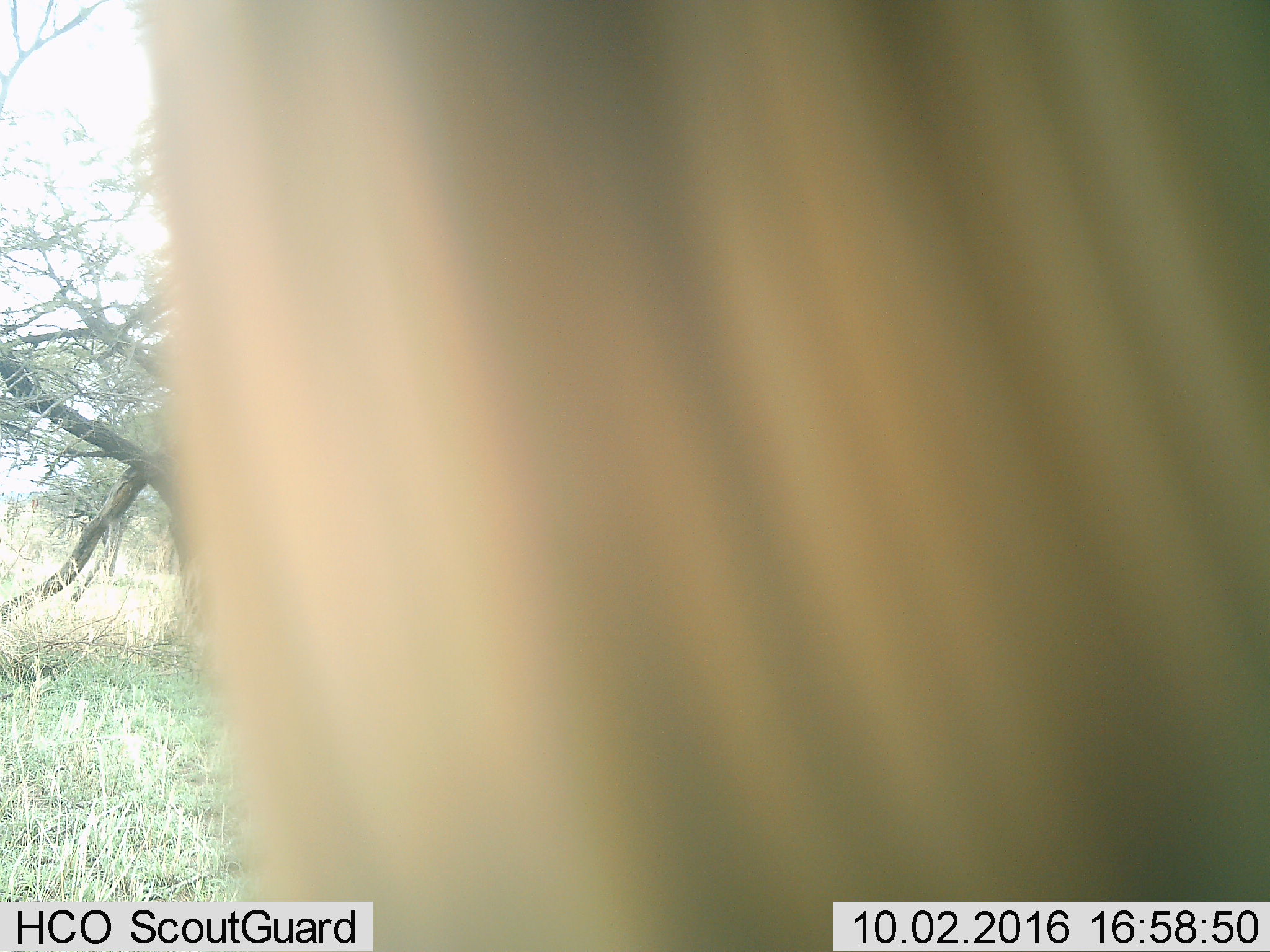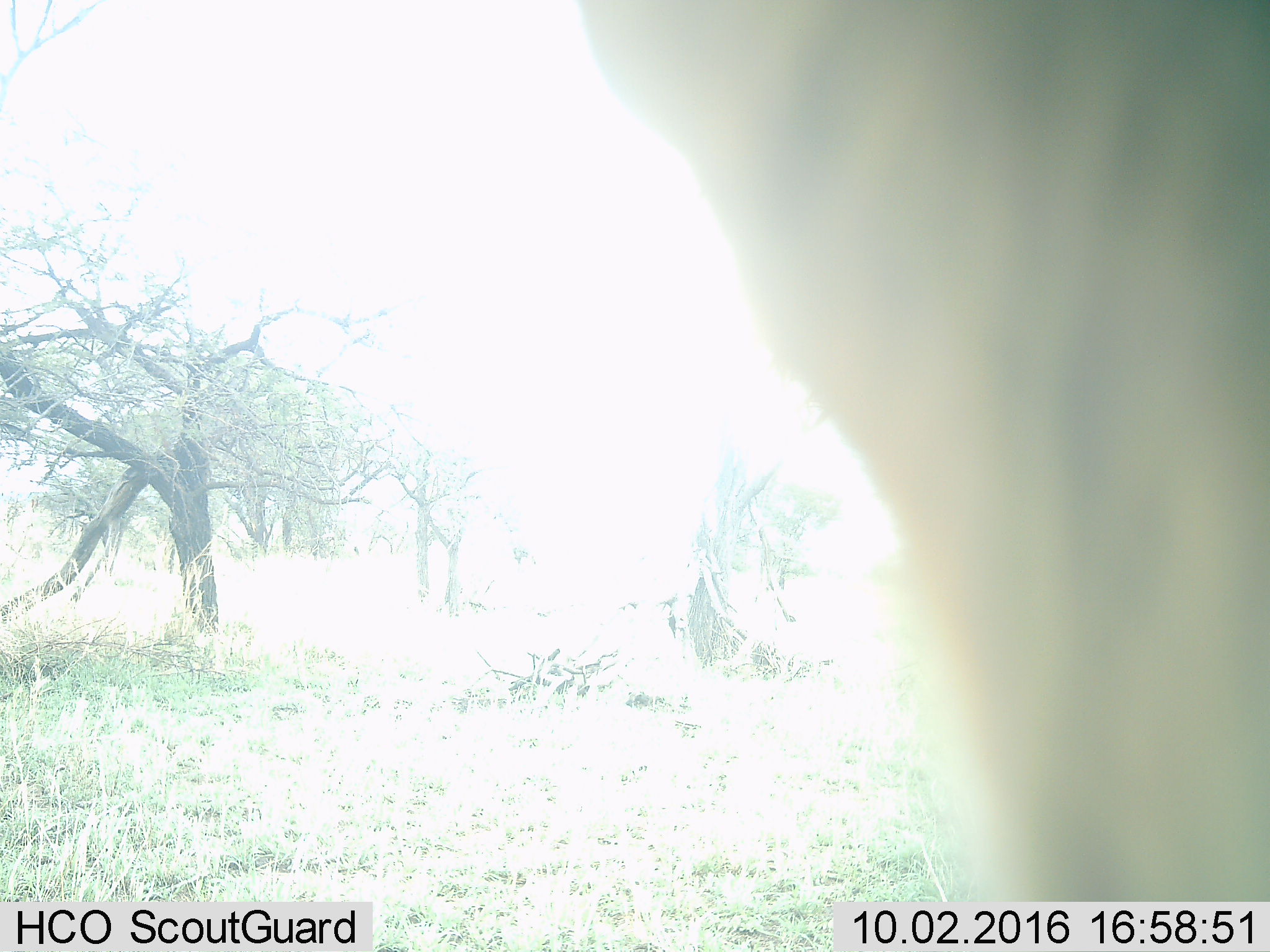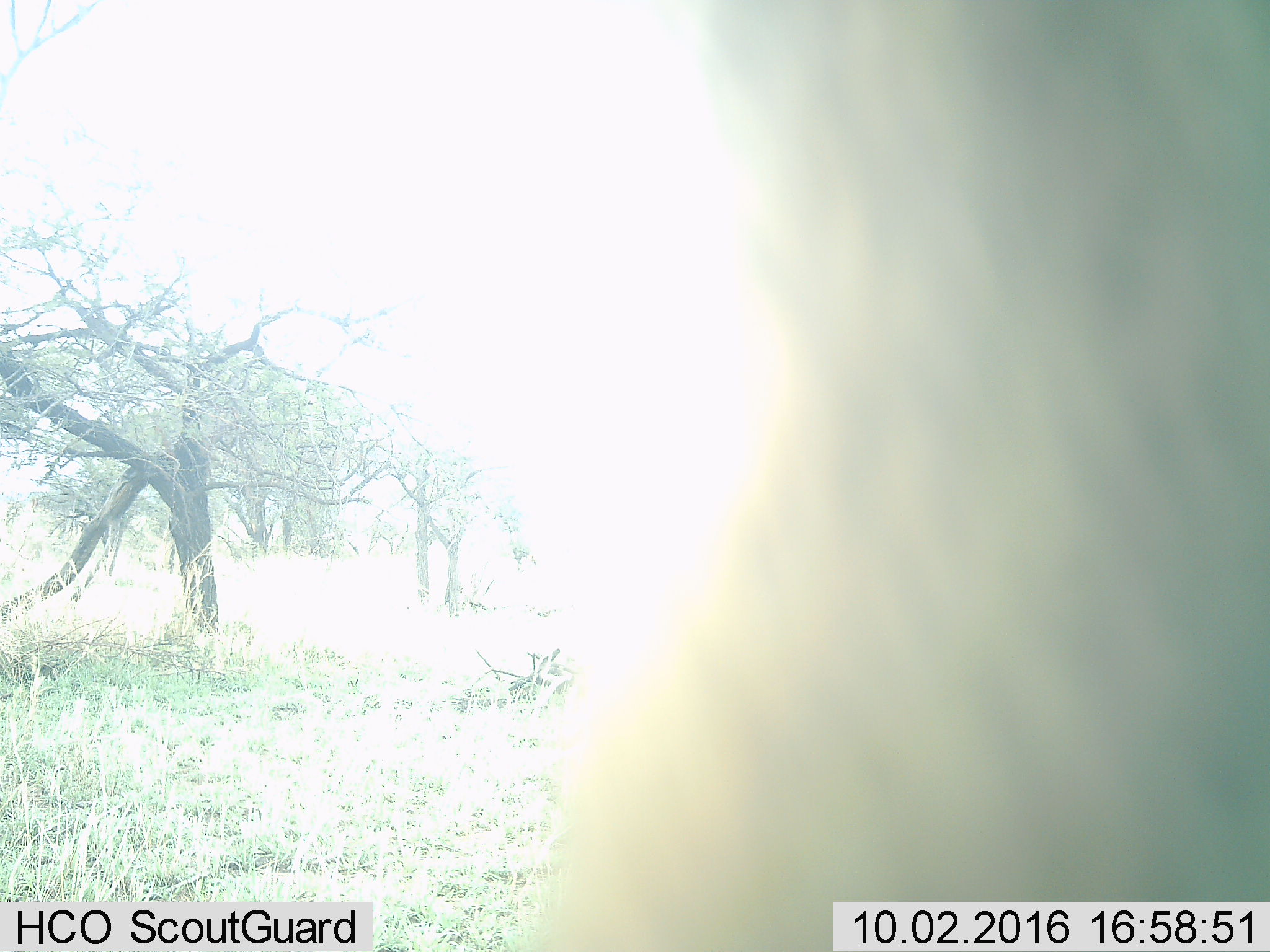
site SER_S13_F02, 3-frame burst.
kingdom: Animalia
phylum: Chordata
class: Mammalia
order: Artiodactyla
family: Bovidae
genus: Alcelaphus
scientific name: Alcelaphus buselaphus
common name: hartebeest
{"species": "hartebeest (Alcelaphus buselaphus)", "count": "1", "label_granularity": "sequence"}